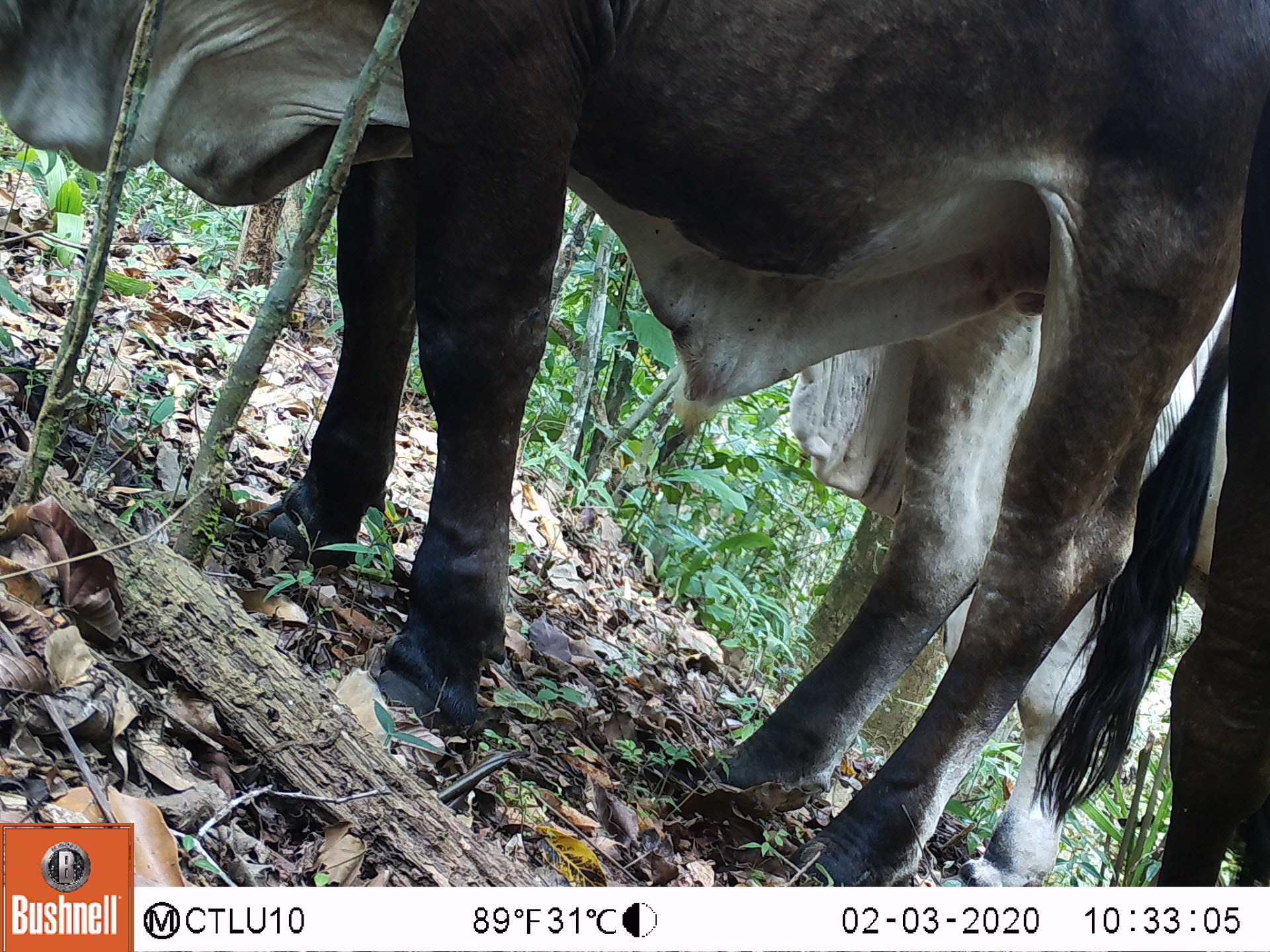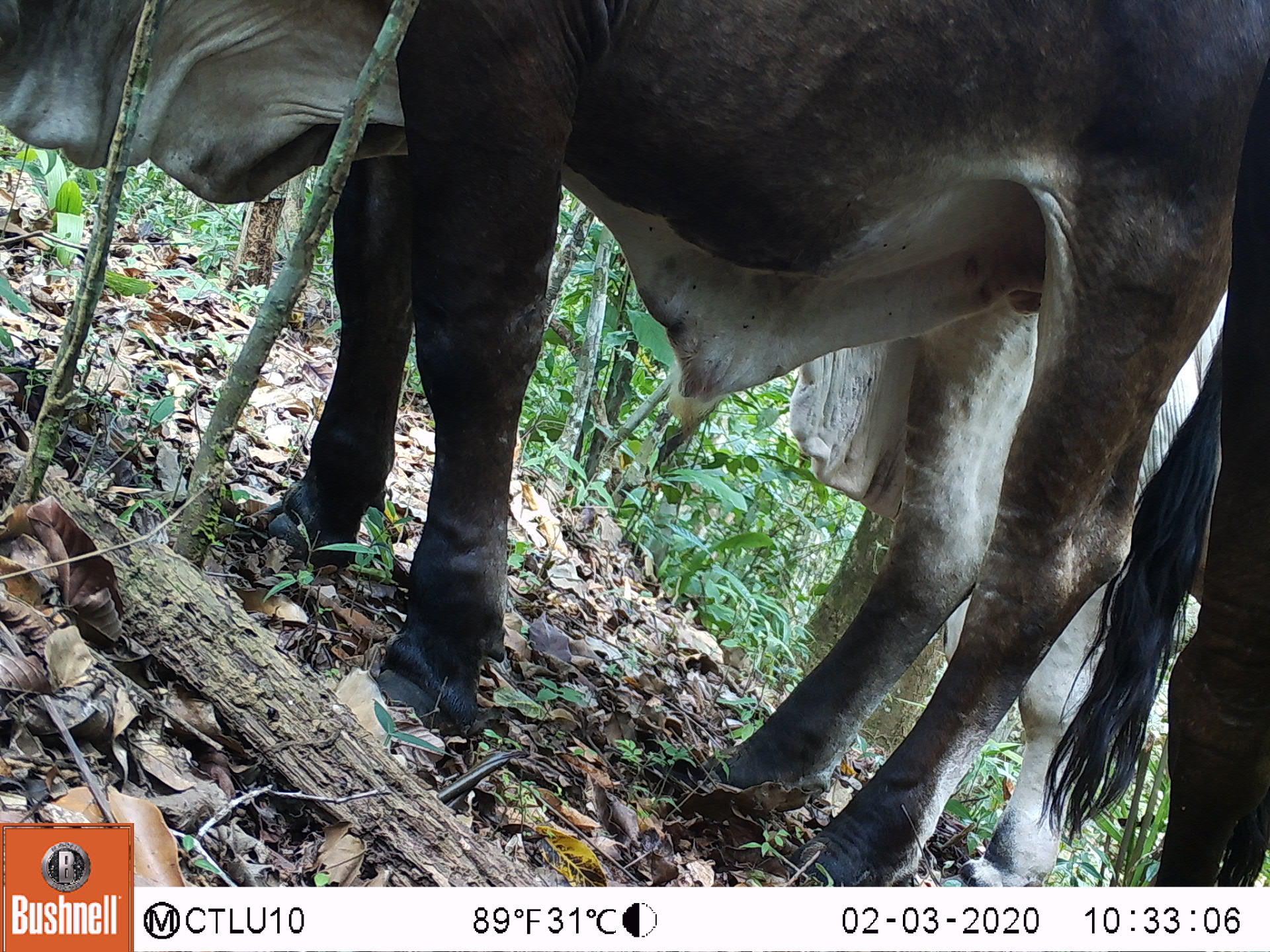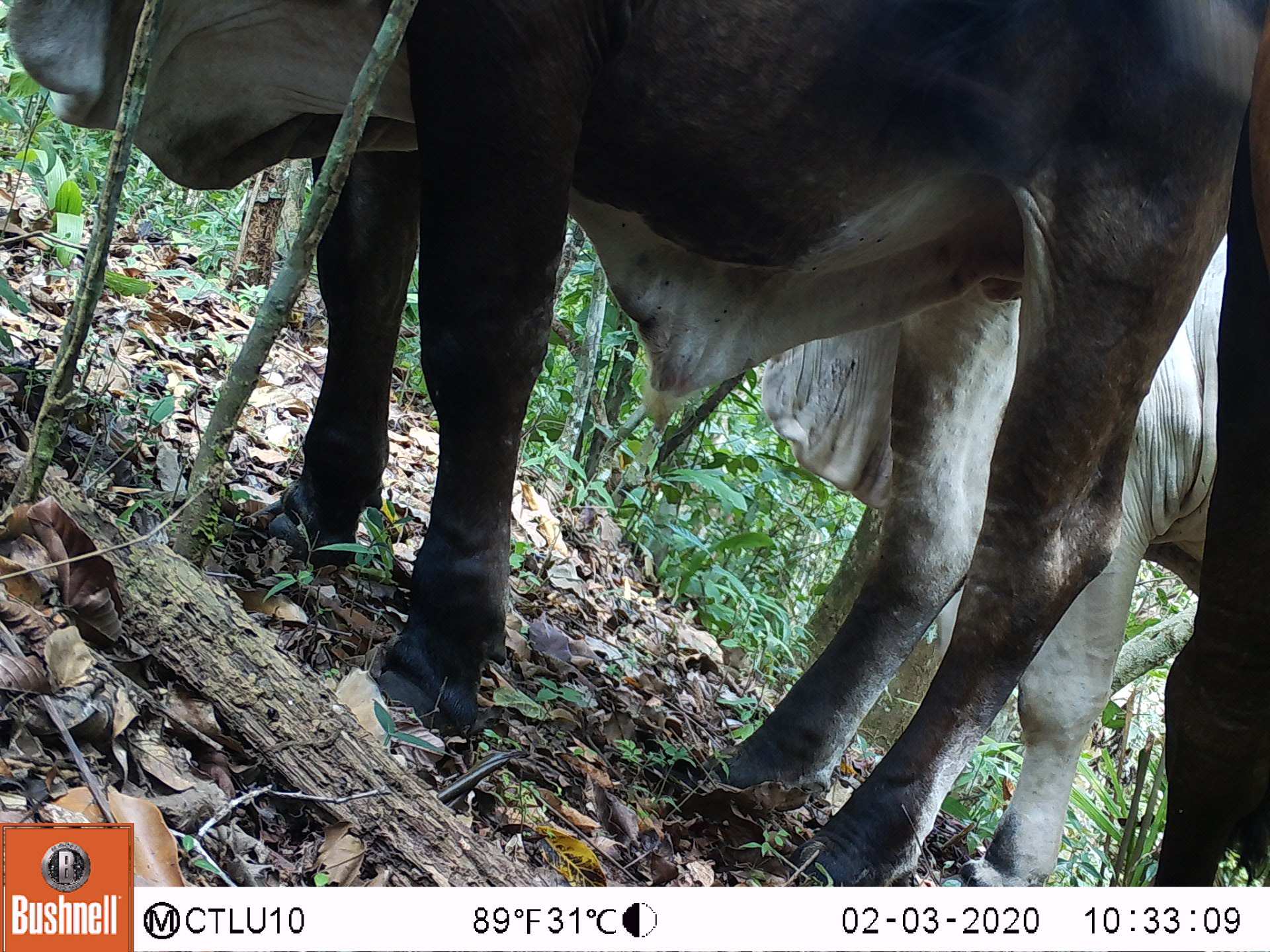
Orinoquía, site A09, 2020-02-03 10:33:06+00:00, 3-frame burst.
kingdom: Animalia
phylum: Chordata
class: Mammalia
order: Artiodactyla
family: Bovidae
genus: Bos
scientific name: Bos taurus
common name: cow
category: cattle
Cattle (cow) (Bos taurus).